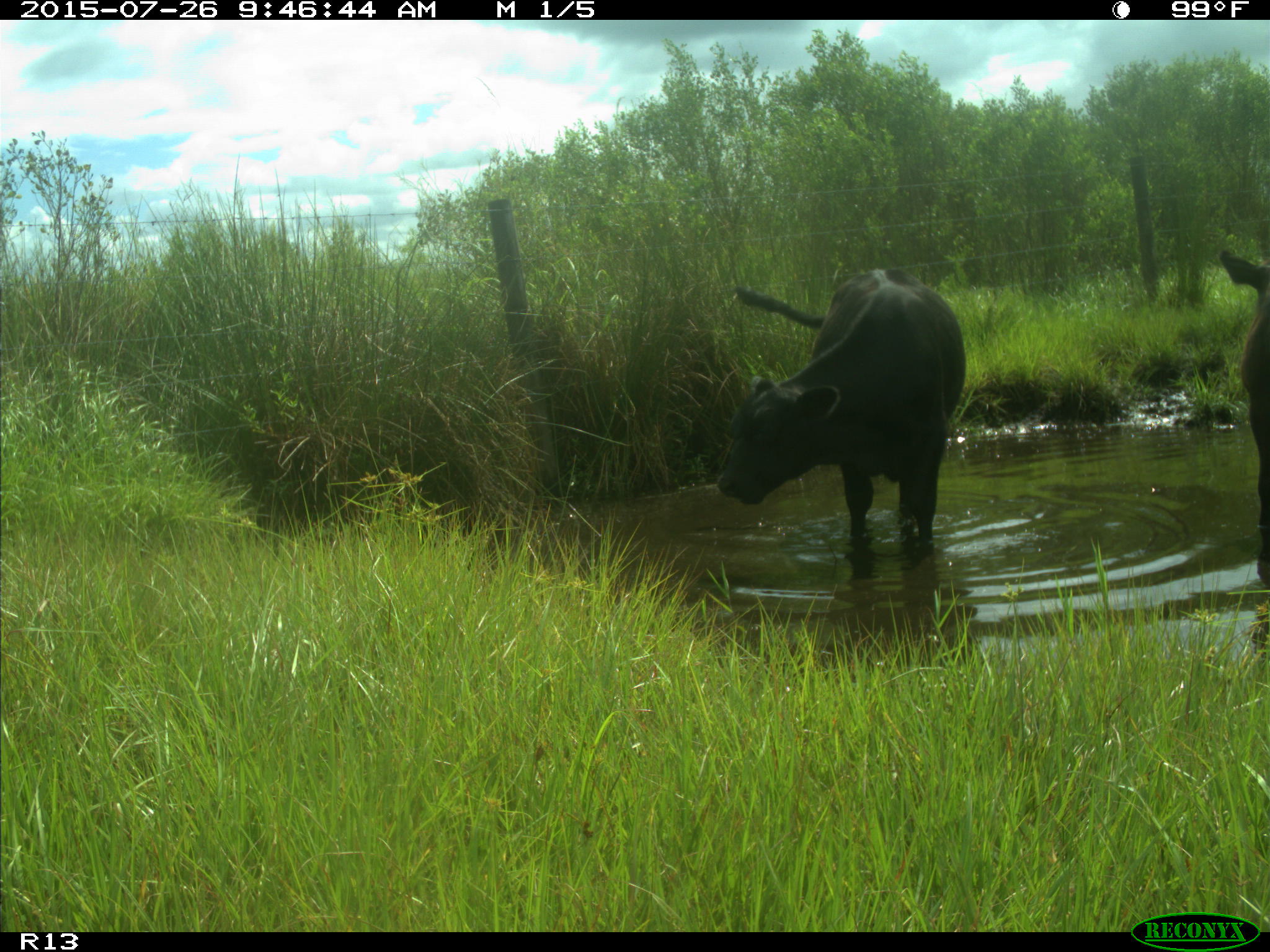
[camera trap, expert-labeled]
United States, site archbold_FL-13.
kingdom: Animalia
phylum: Chordata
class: Mammalia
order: Artiodactyla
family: Bovidae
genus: Bos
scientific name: Bos taurus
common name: domestic cow